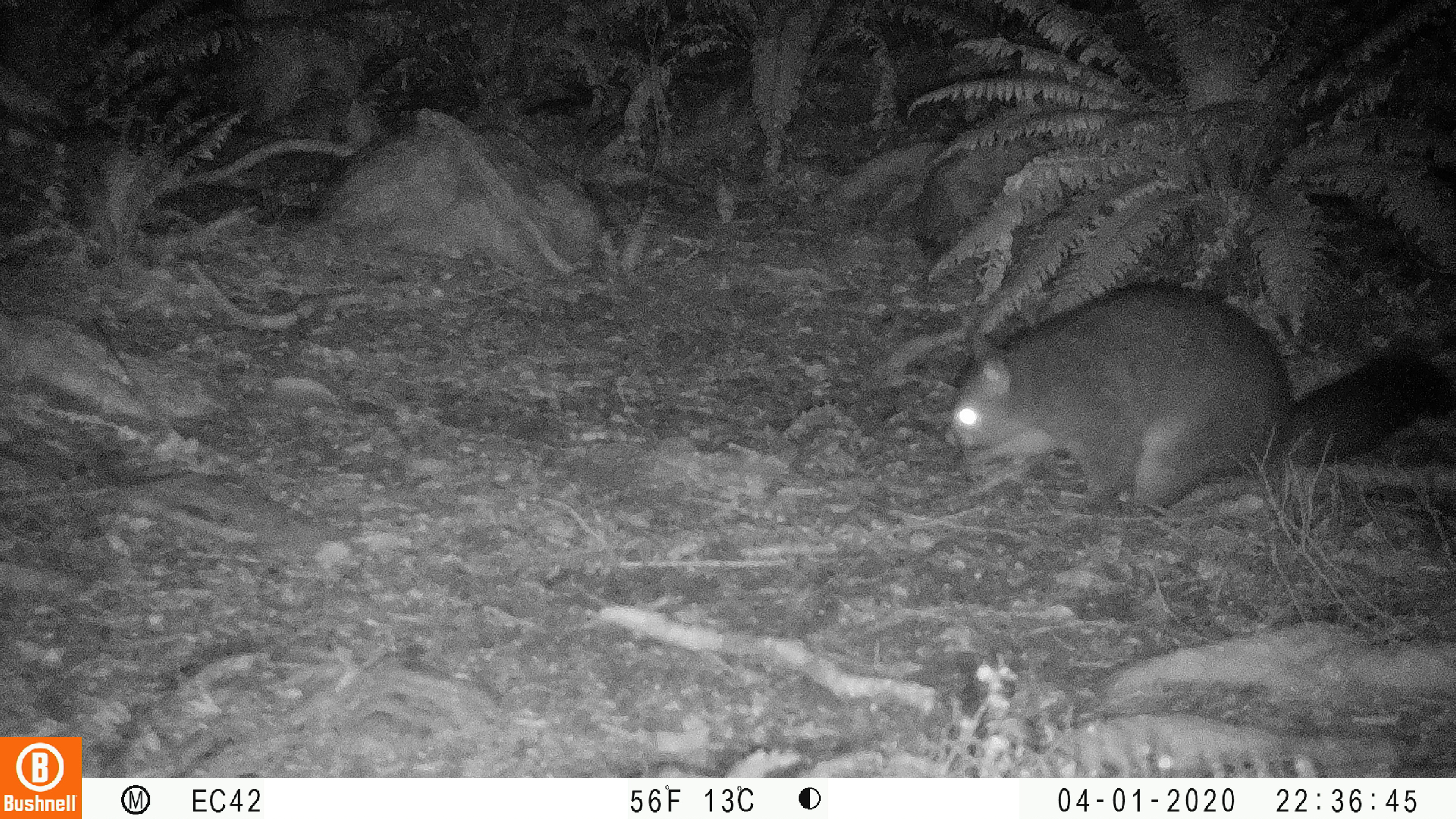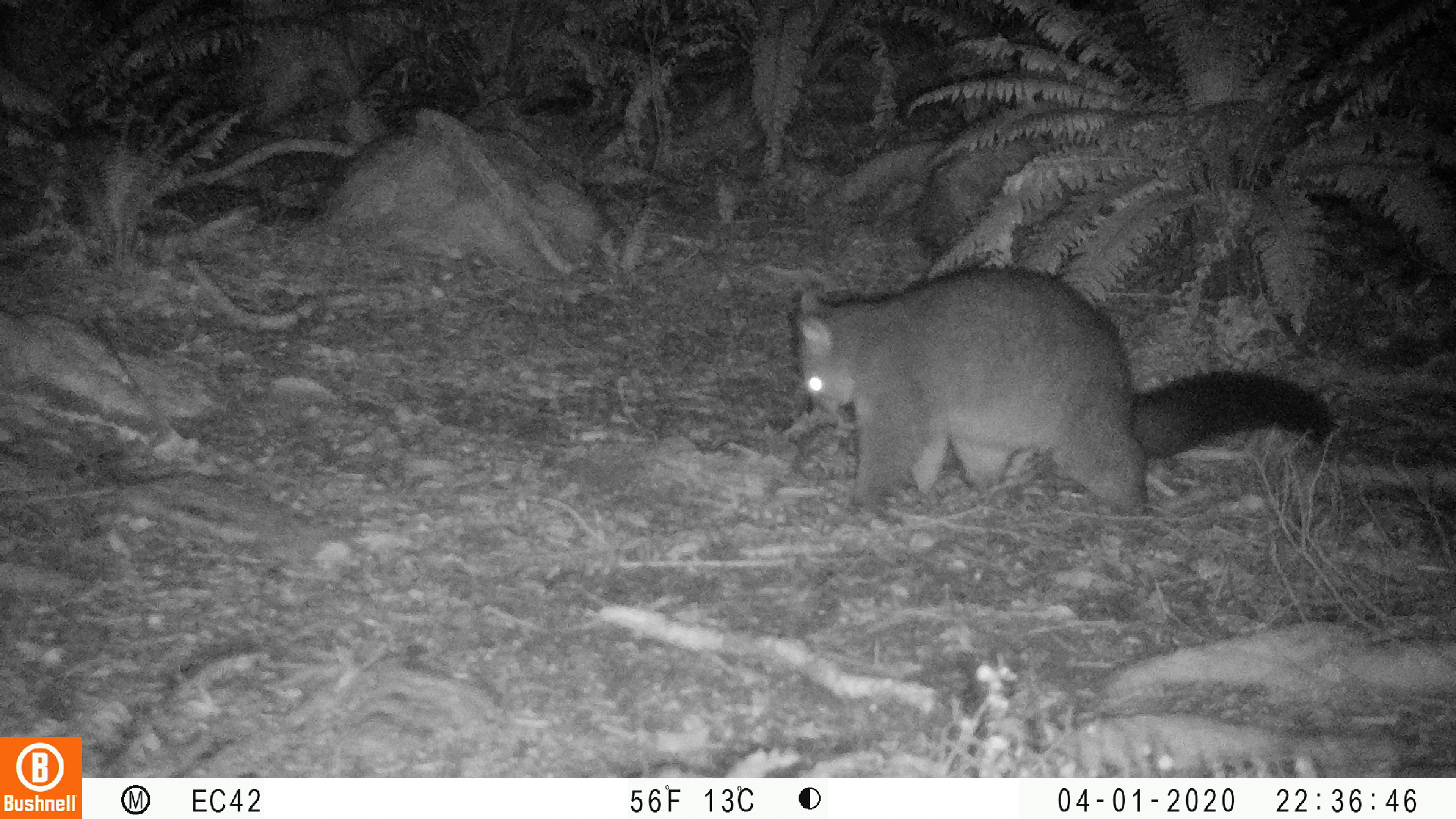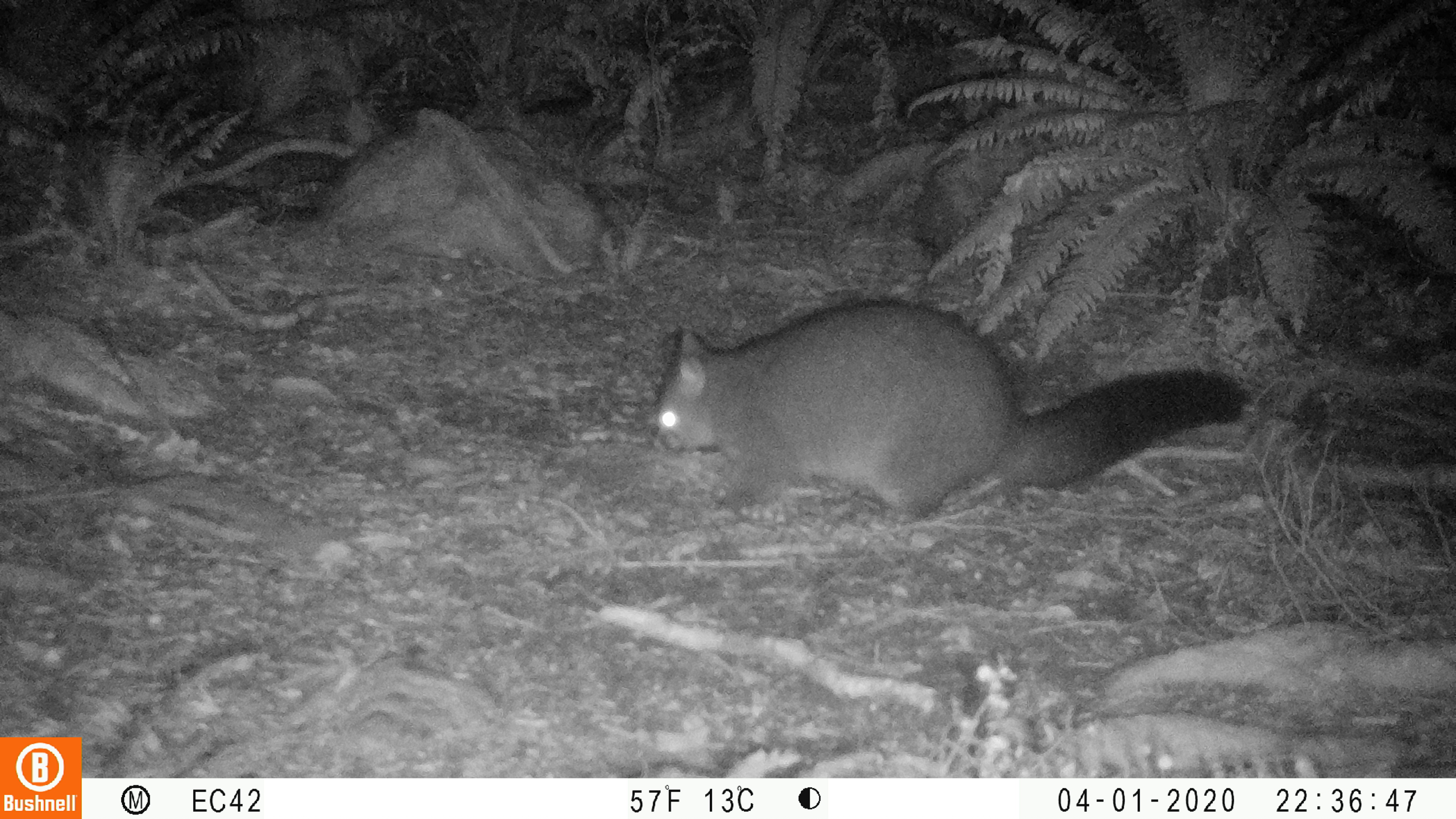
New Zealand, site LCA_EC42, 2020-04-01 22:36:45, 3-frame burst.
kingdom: Animalia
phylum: Chordata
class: Mammalia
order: Diprotodontia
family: Phalangeridae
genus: Trichosurus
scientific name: Trichosurus vulpecula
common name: common brushtail possum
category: possum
Possum (common brushtail possum) (Trichosurus vulpecula).